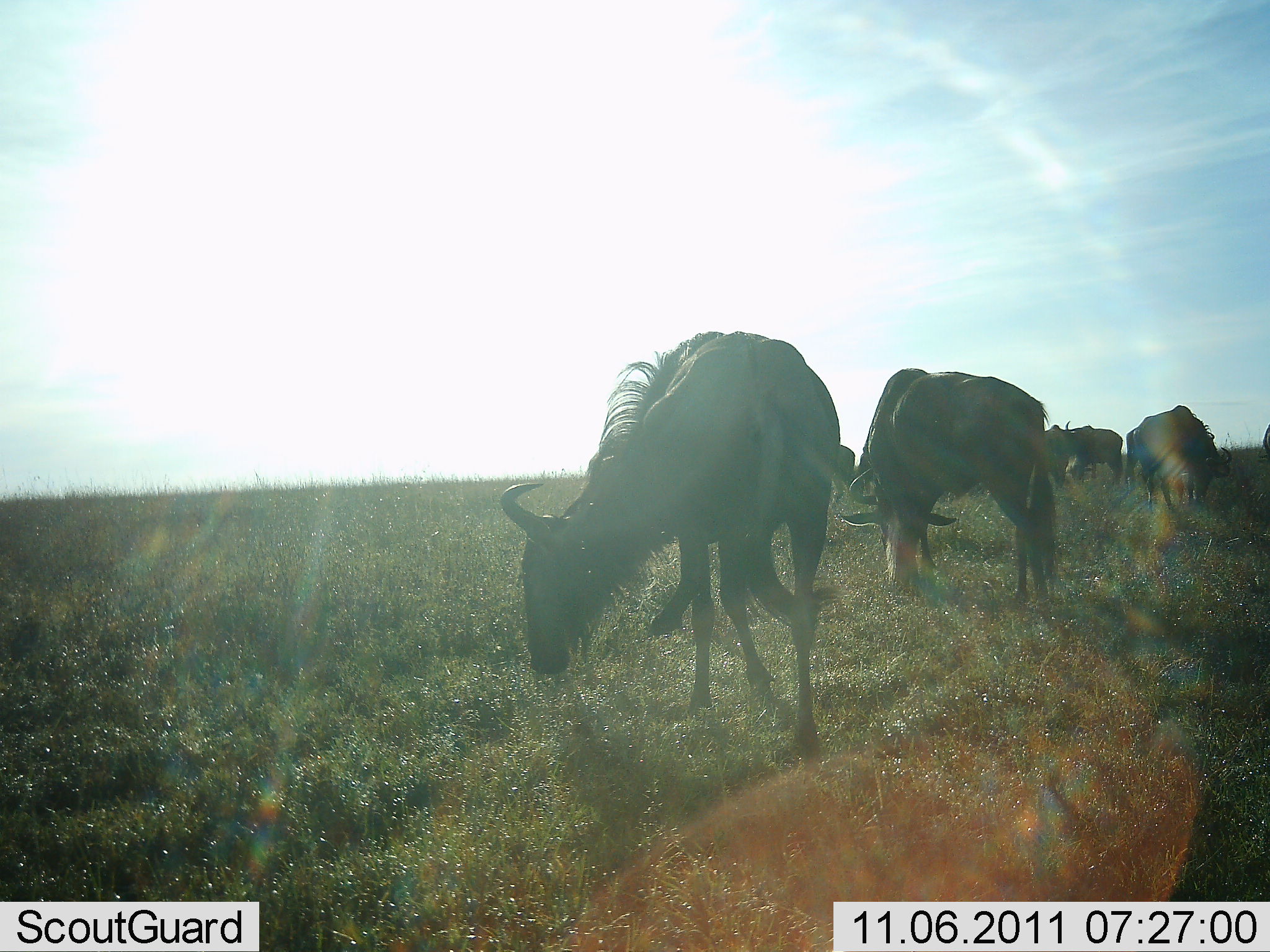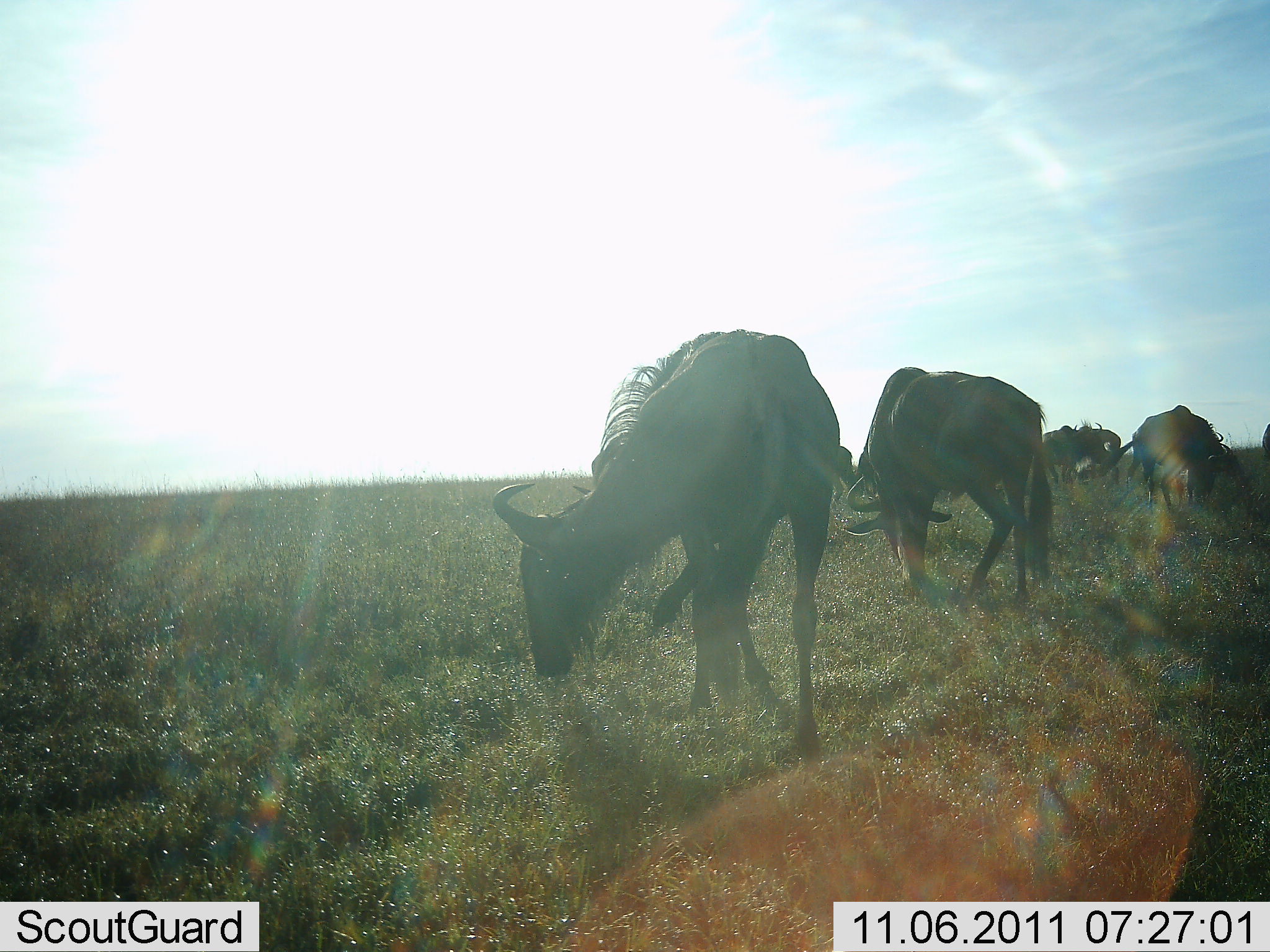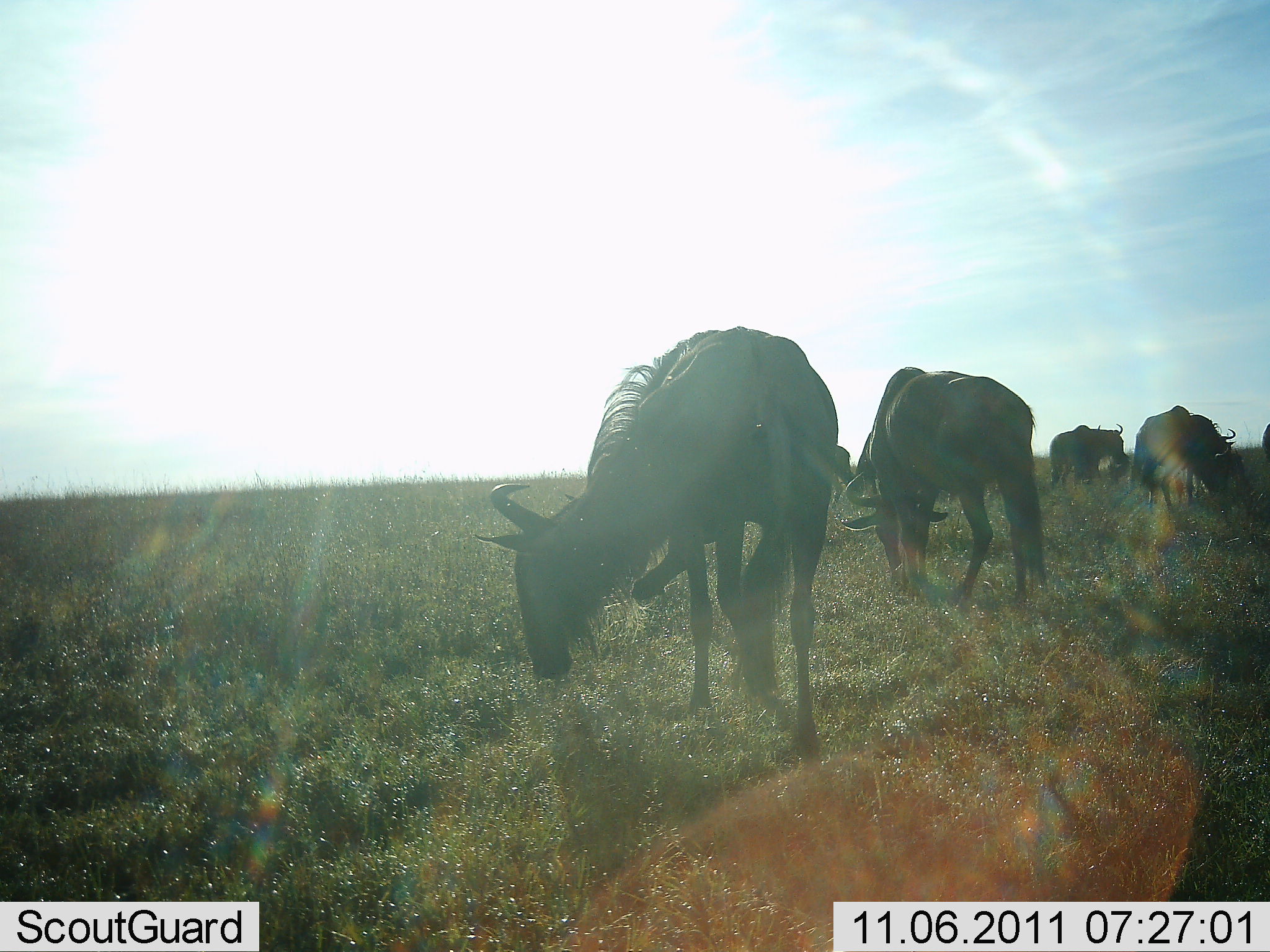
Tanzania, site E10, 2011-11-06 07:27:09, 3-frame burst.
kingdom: Animalia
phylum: Chordata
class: Mammalia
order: Artiodactyla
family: Bovidae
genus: Connochaetes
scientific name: Connochaetes taurinus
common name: blue wildebeest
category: wildebeest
Wildebeest (blue wildebeest) (Connochaetes taurinus), count 6. Behavior (volunteer vote fractions): standing 29%, resting 0%, moving 21%, interacting 0%. Young present (vote fraction): 0%. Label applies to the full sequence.